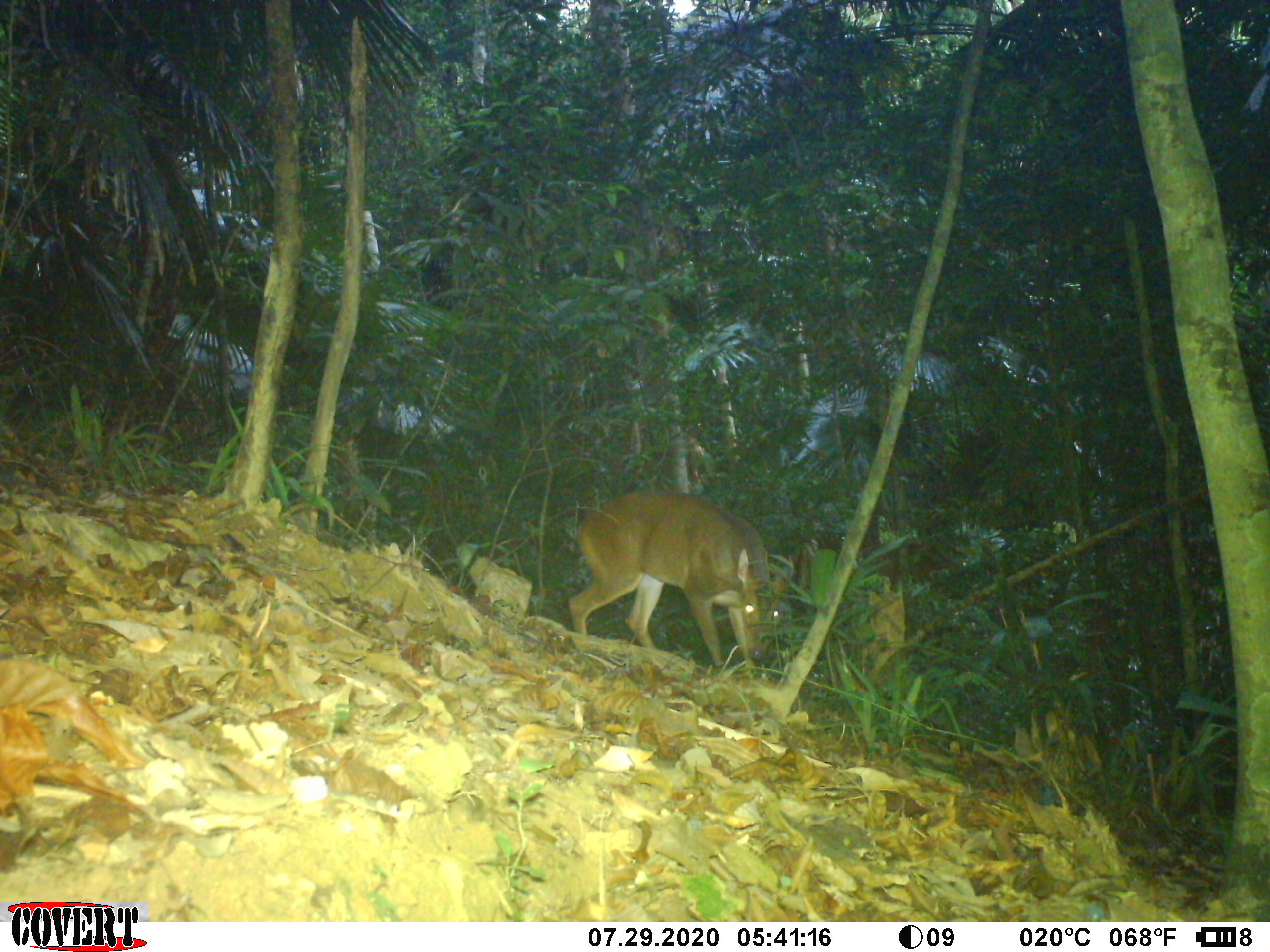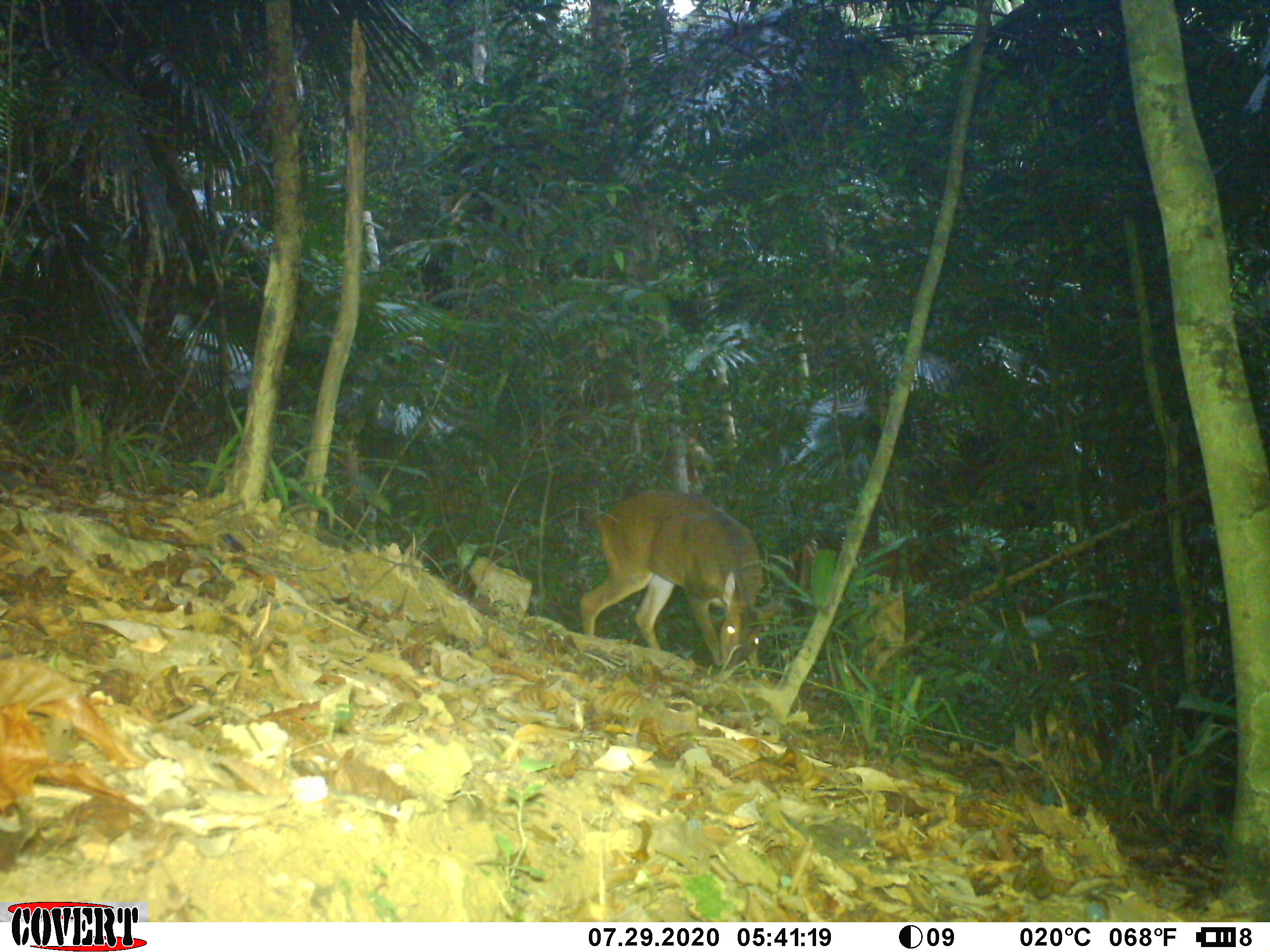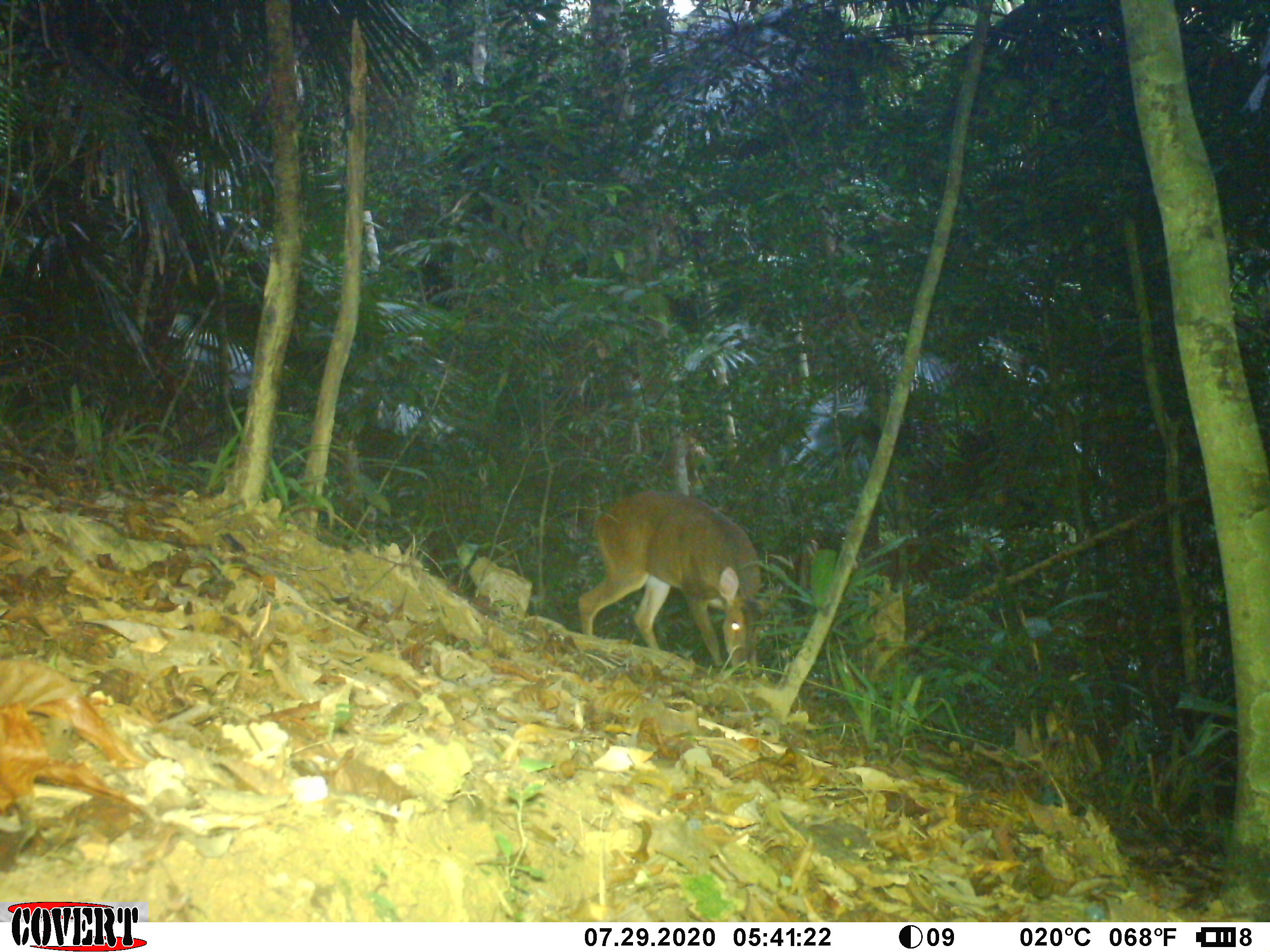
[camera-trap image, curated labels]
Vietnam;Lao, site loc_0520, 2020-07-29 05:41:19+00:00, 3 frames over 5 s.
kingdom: Animalia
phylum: Chordata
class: Mammalia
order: Artiodactyla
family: Cervidae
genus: Muntiacus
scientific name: Muntiacus vuquangensis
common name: large-antlered muntjac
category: large antlered muntjac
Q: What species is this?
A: Large antlered muntjac (large-antlered muntjac) (Muntiacus vuquangensis).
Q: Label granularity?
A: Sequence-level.